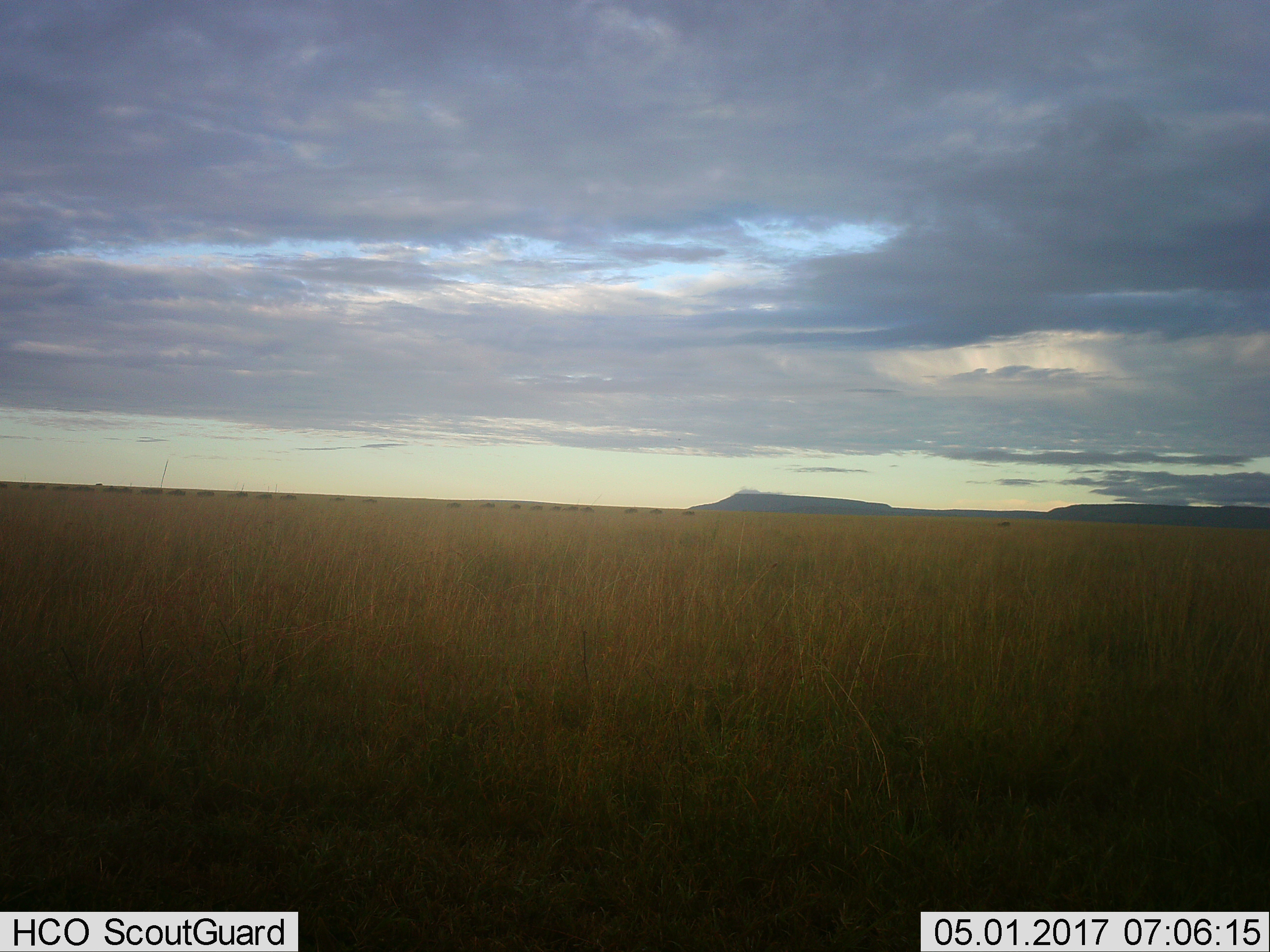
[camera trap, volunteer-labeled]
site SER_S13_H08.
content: unidentified animal